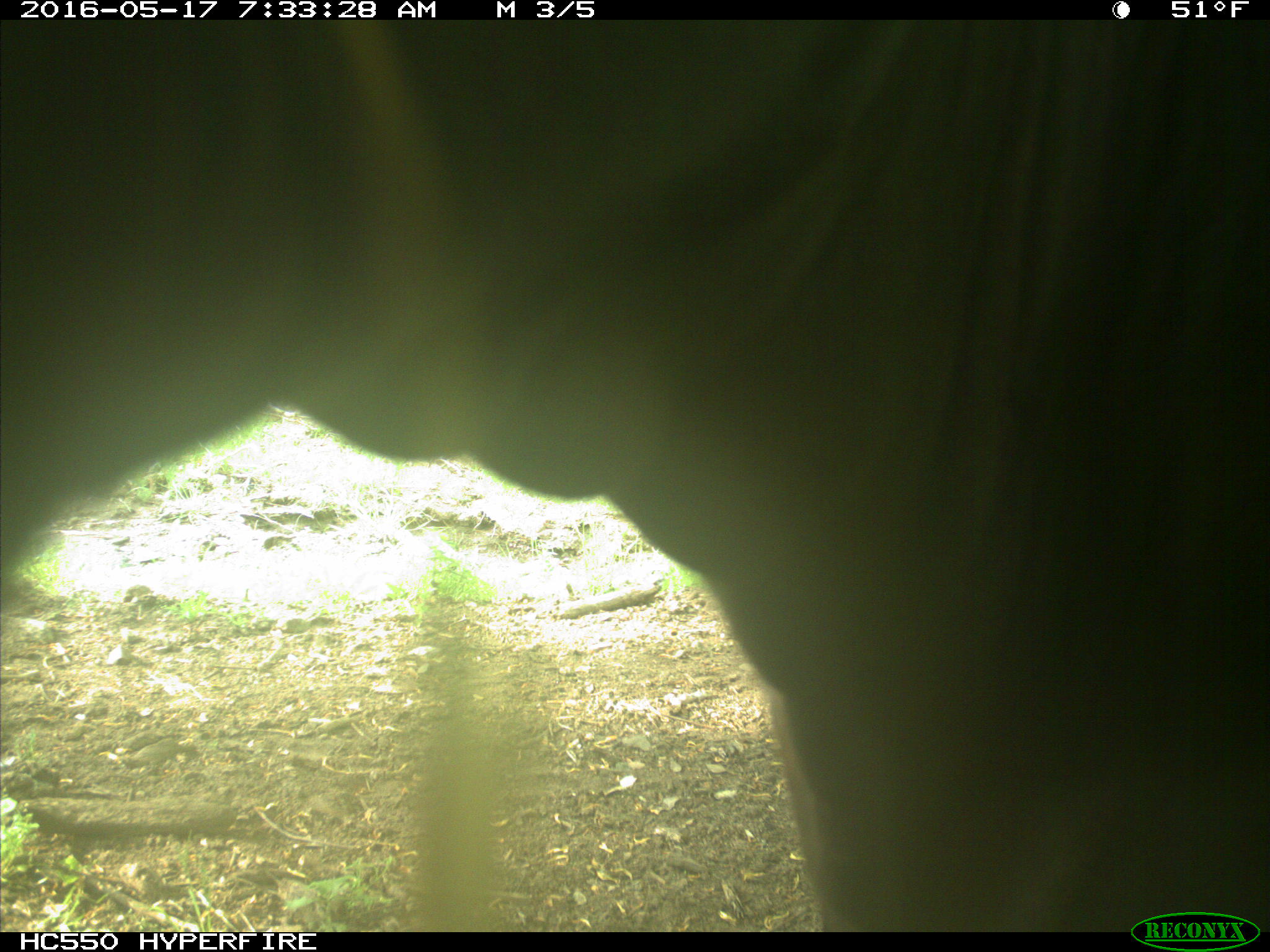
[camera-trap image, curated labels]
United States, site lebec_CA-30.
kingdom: Animalia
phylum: Chordata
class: Mammalia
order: Artiodactyla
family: Bovidae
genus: Bos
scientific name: Bos taurus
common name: domestic cow